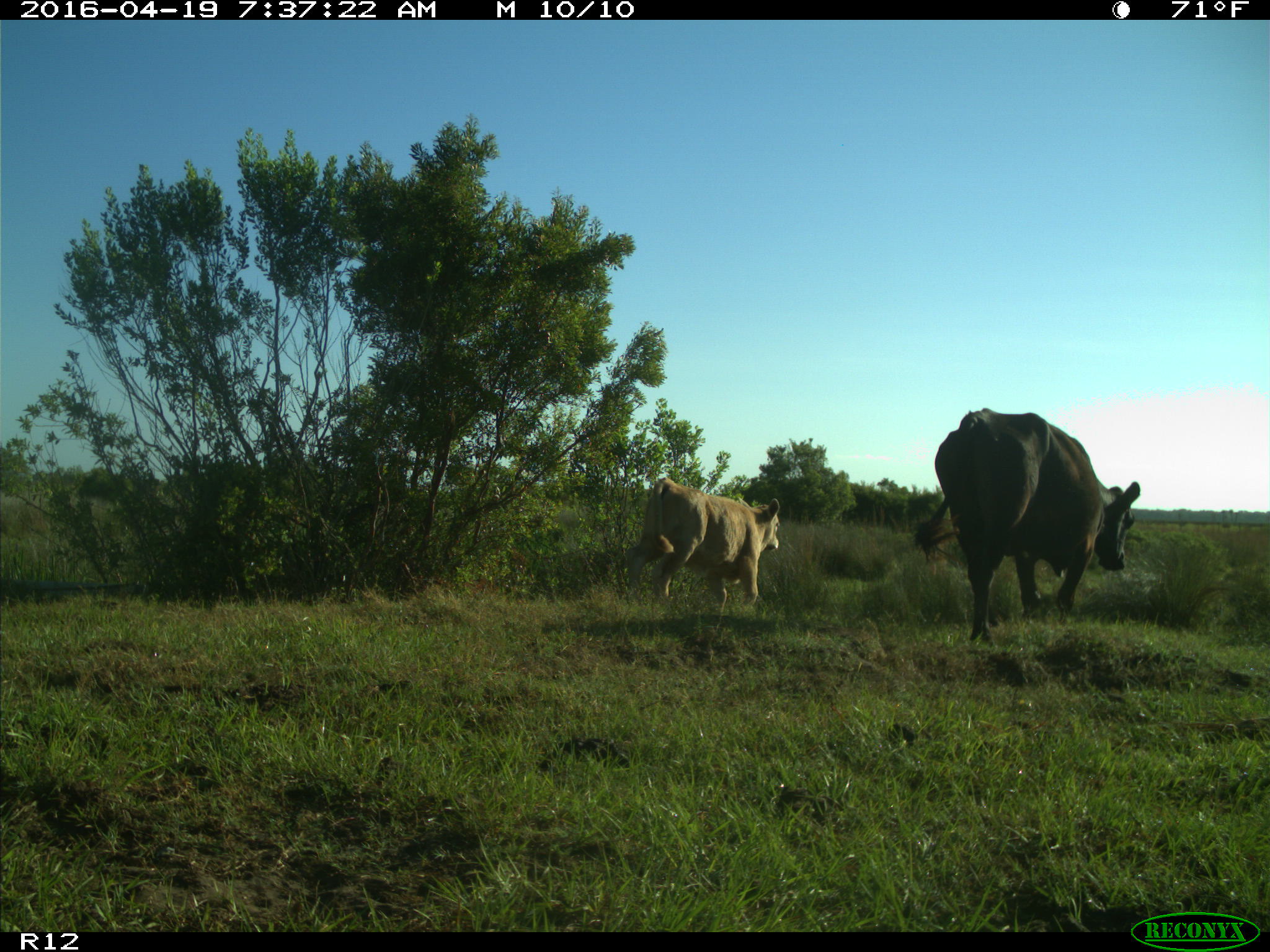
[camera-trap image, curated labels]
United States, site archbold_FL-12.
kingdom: Animalia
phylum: Chordata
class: Mammalia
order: Artiodactyla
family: Bovidae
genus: Bos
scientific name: Bos taurus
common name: domestic cow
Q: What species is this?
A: Bos taurus (domestic cow).